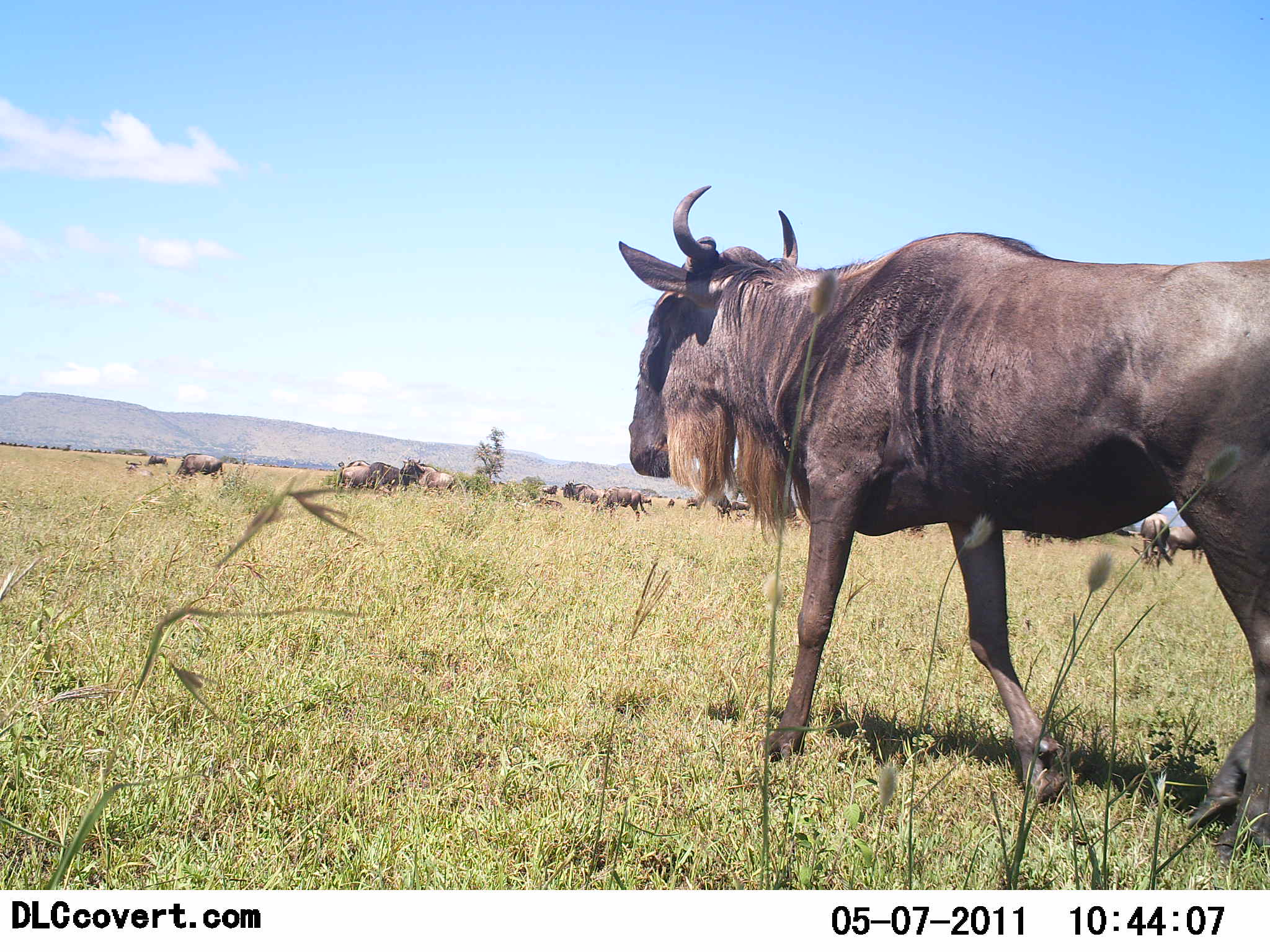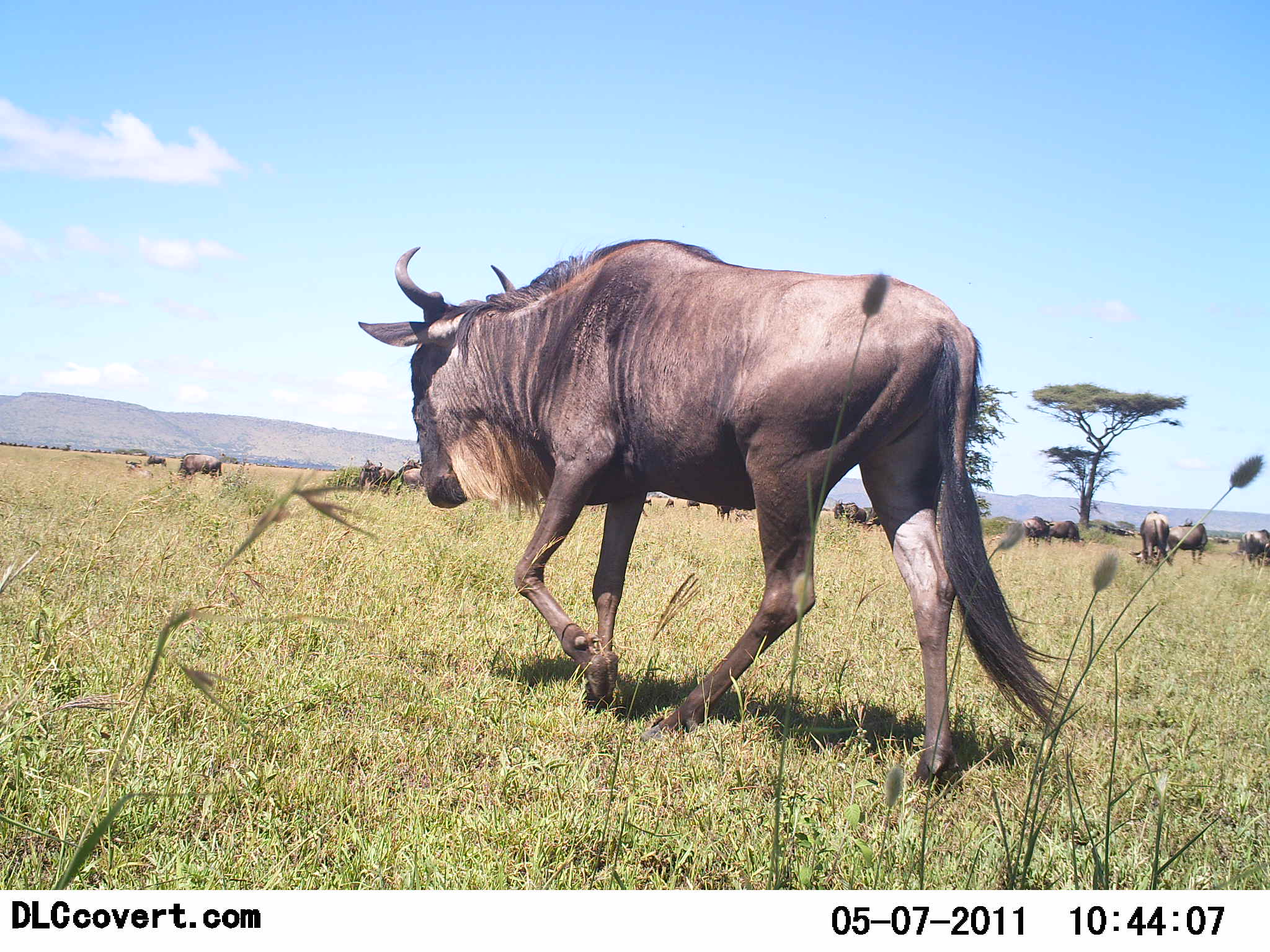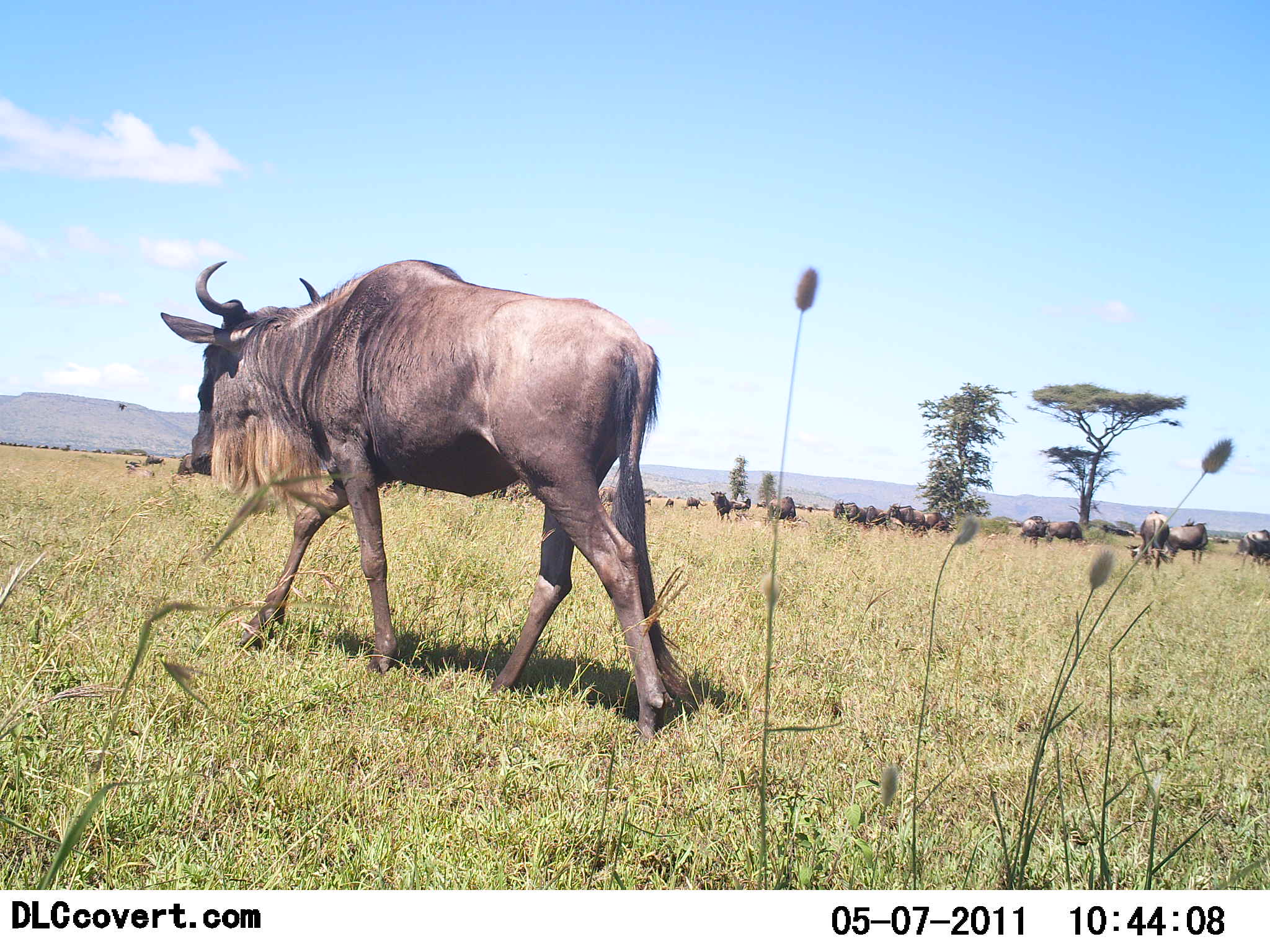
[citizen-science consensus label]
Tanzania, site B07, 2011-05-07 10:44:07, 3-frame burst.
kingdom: Animalia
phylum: Chordata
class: Mammalia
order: Artiodactyla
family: Bovidae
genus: Connochaetes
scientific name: Connochaetes taurinus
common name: blue wildebeest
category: wildebeest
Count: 11-50.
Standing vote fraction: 62%.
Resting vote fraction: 15%.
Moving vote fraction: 100%.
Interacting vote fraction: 0%.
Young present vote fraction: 0%.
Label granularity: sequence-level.